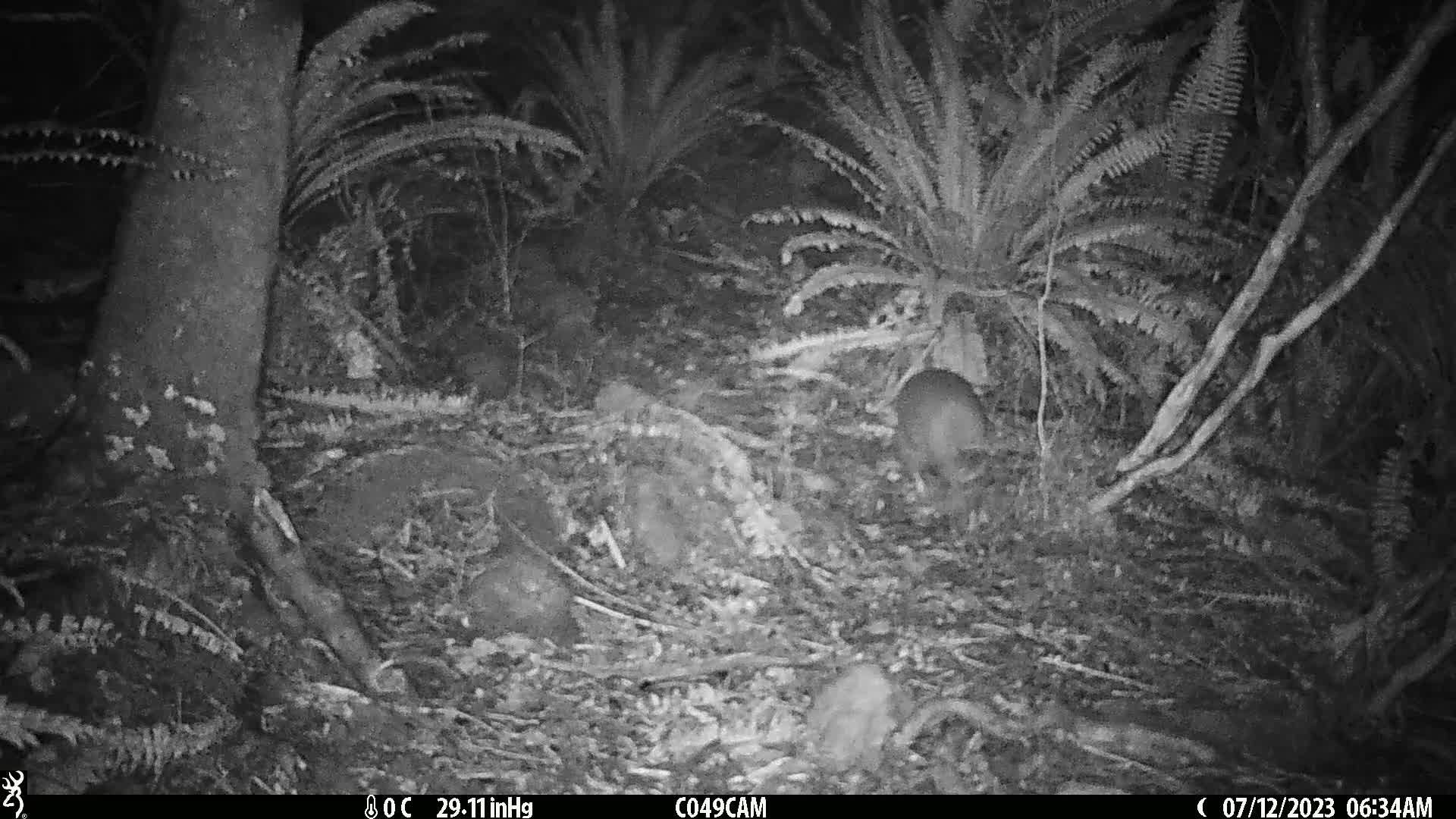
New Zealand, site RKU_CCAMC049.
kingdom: Animalia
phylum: Chordata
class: Aves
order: Apterygiformes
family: Apterygidae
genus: Apteryx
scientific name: Apteryx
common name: kiwi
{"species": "kiwi (Apteryx)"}